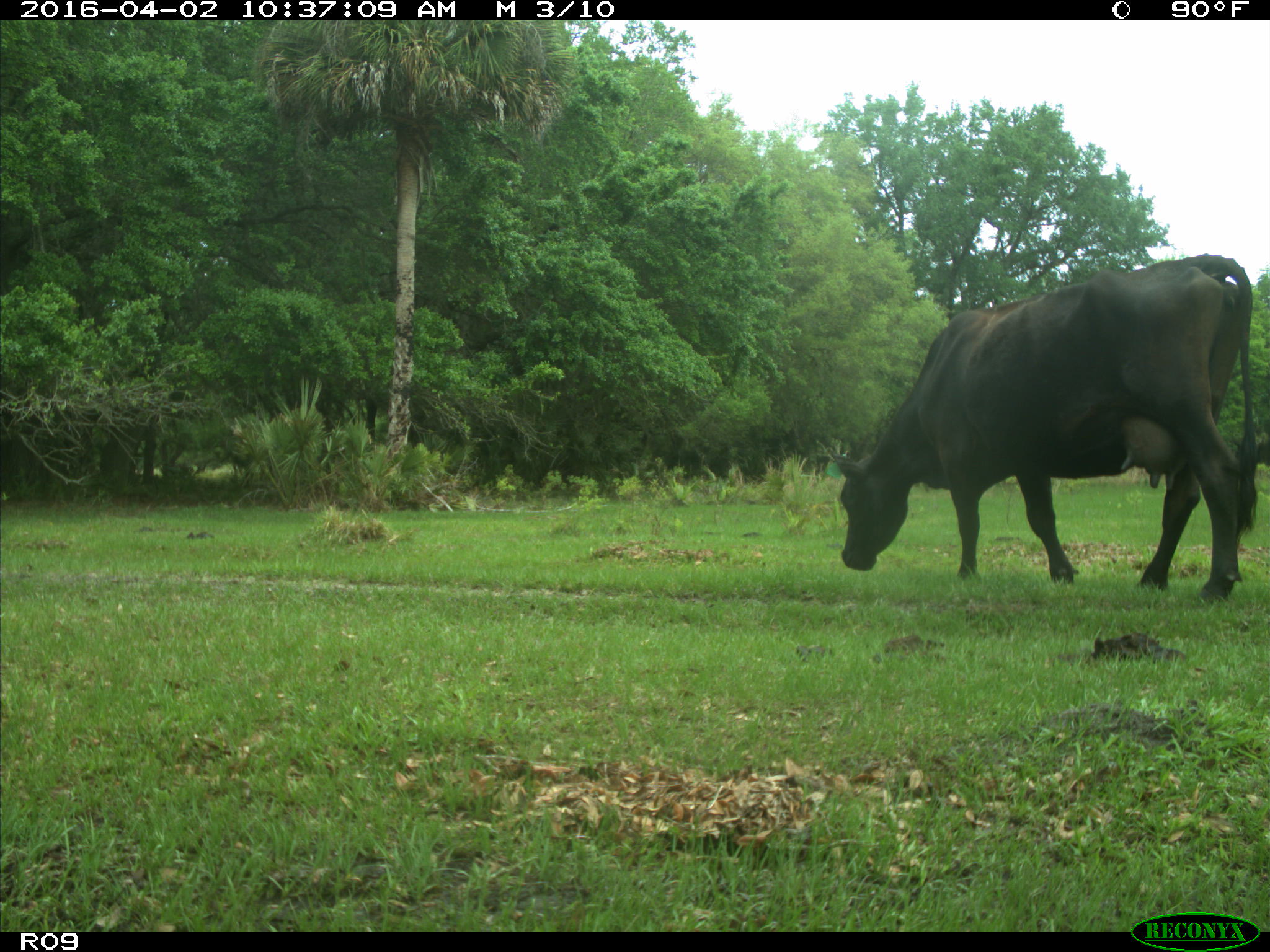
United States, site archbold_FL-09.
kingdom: Animalia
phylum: Chordata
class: Mammalia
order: Artiodactyla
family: Bovidae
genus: Bos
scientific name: Bos taurus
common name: domestic cow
Bos taurus (domestic cow).